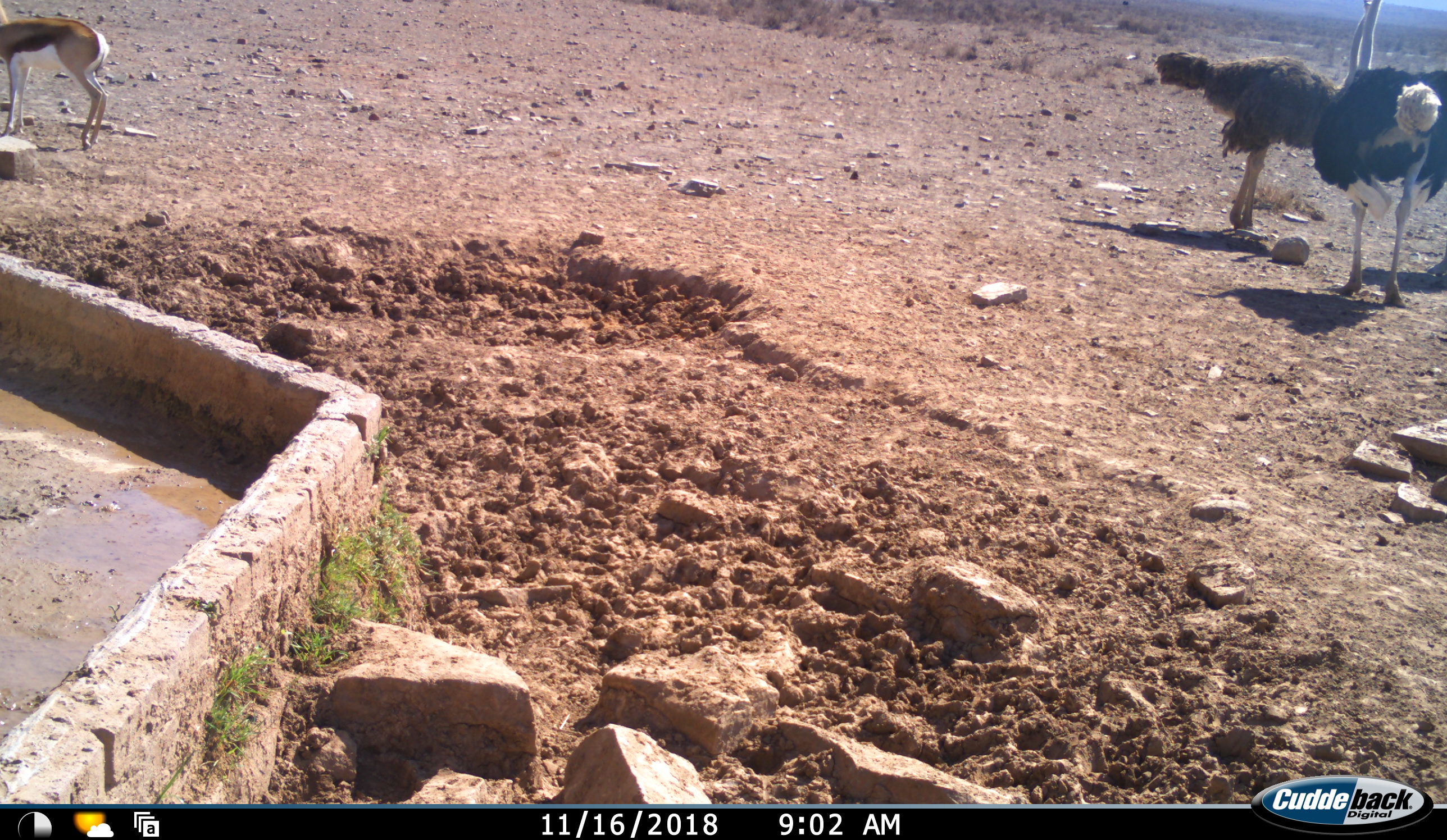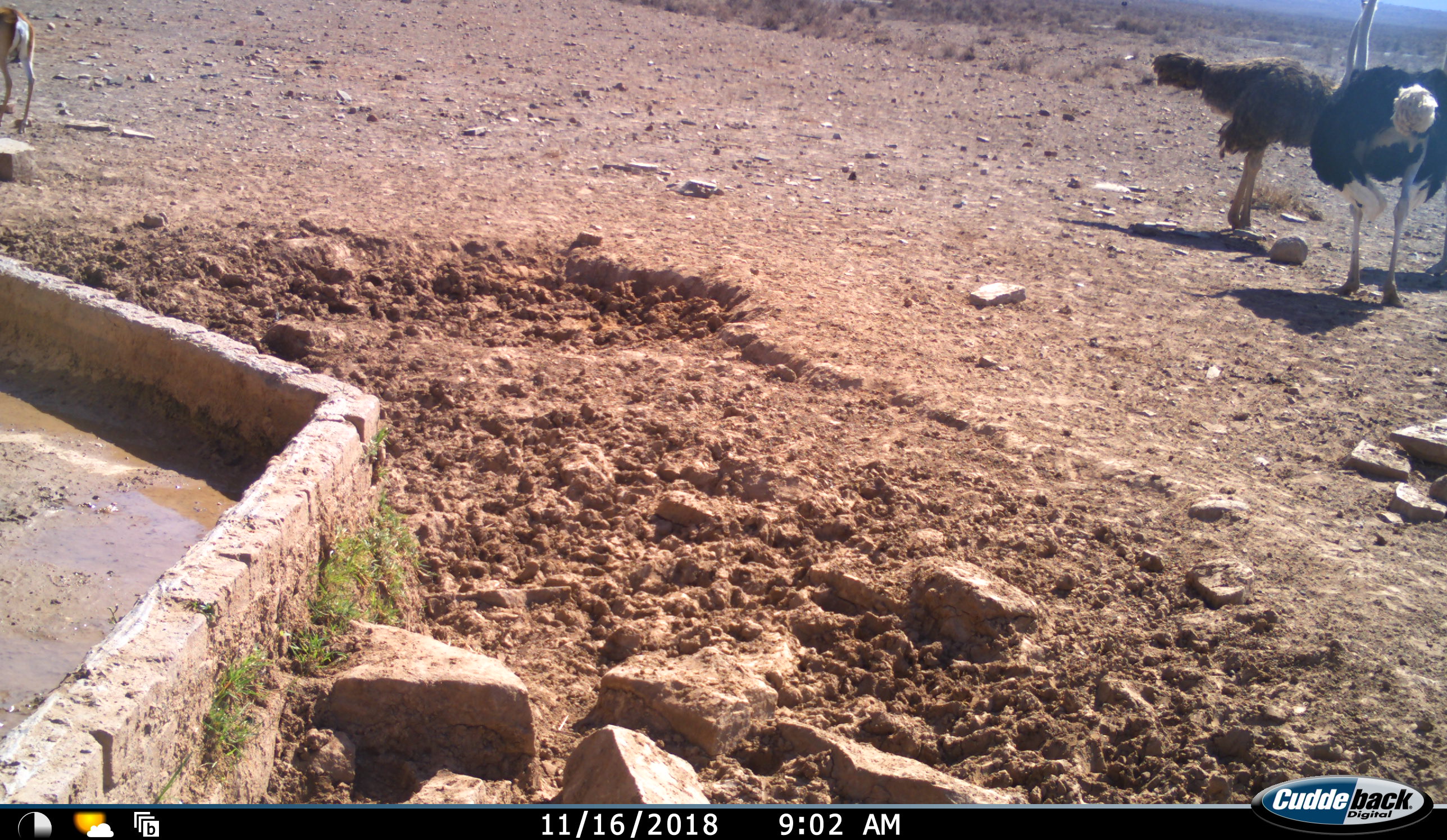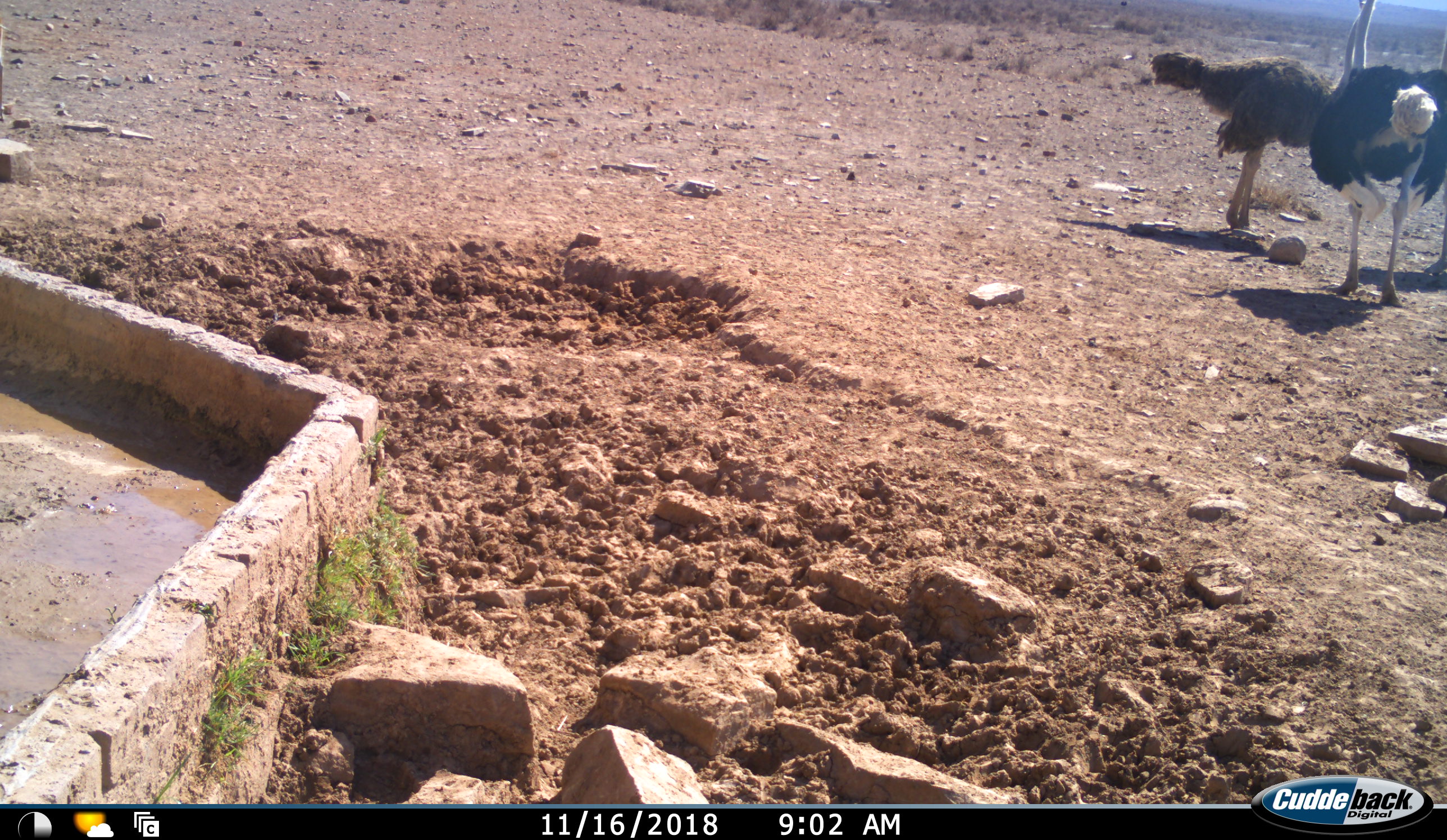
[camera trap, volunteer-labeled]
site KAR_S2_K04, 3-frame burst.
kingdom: Animalia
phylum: Chordata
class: Aves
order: Struthioniformes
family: Struthionidae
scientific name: Struthionidae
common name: ostrich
Ostrich (Struthionidae), count 3. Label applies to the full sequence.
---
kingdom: Animalia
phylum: Chordata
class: Mammalia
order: Artiodactyla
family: Bovidae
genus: Antidorcas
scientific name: Antidorcas marsupialis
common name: springbok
Springbok (Antidorcas marsupialis), count 1. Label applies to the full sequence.